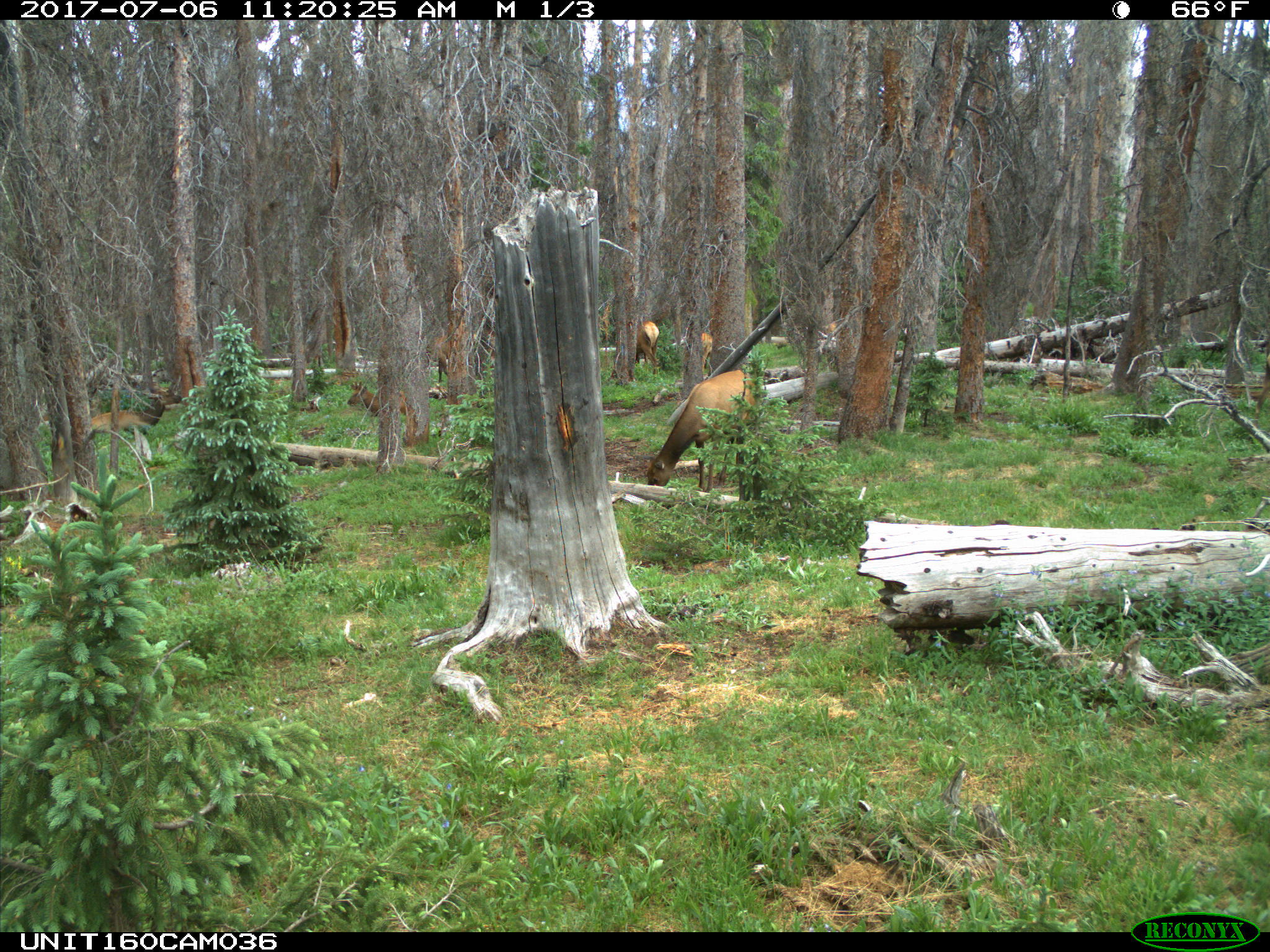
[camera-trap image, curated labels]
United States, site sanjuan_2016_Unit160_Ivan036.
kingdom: Animalia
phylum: Chordata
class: Mammalia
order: Artiodactyla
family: Cervidae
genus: Cervus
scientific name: Cervus elaphus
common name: red deer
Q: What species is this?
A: Cervus elaphus (red deer).